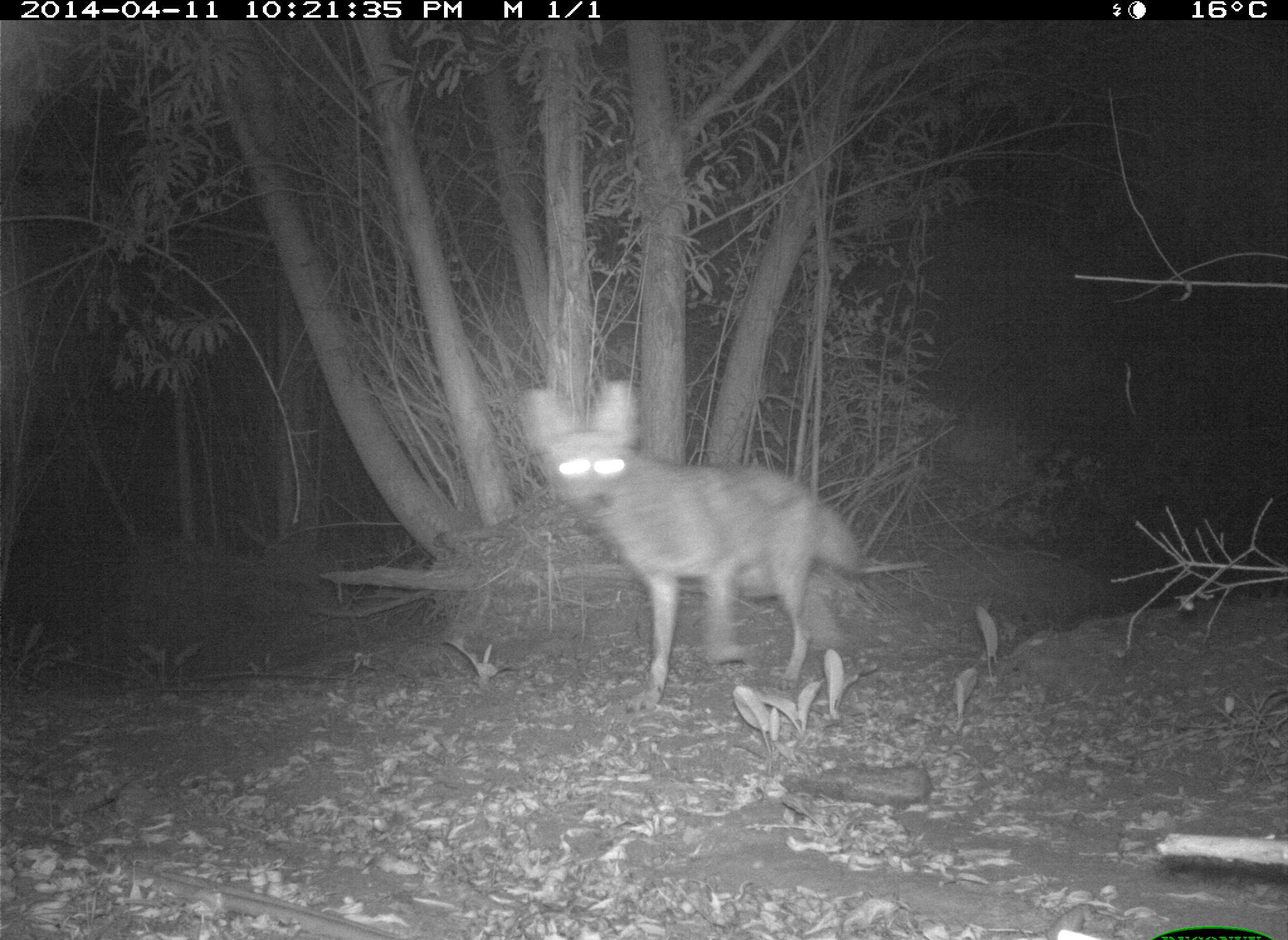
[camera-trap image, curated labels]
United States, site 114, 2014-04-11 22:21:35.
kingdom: Animalia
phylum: Chordata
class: Mammalia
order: Carnivora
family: Canidae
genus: Canis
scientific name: Canis latrans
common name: coyote